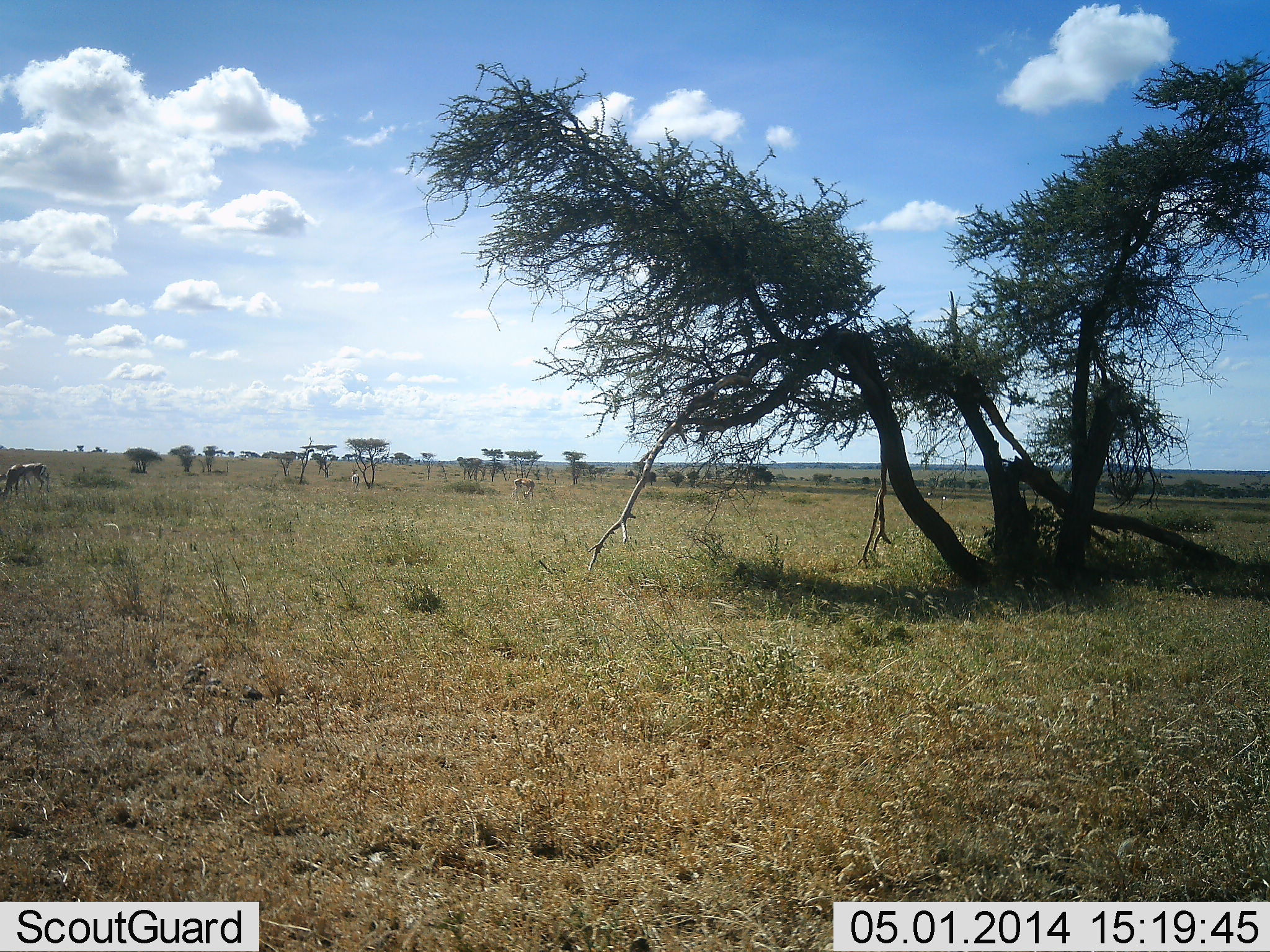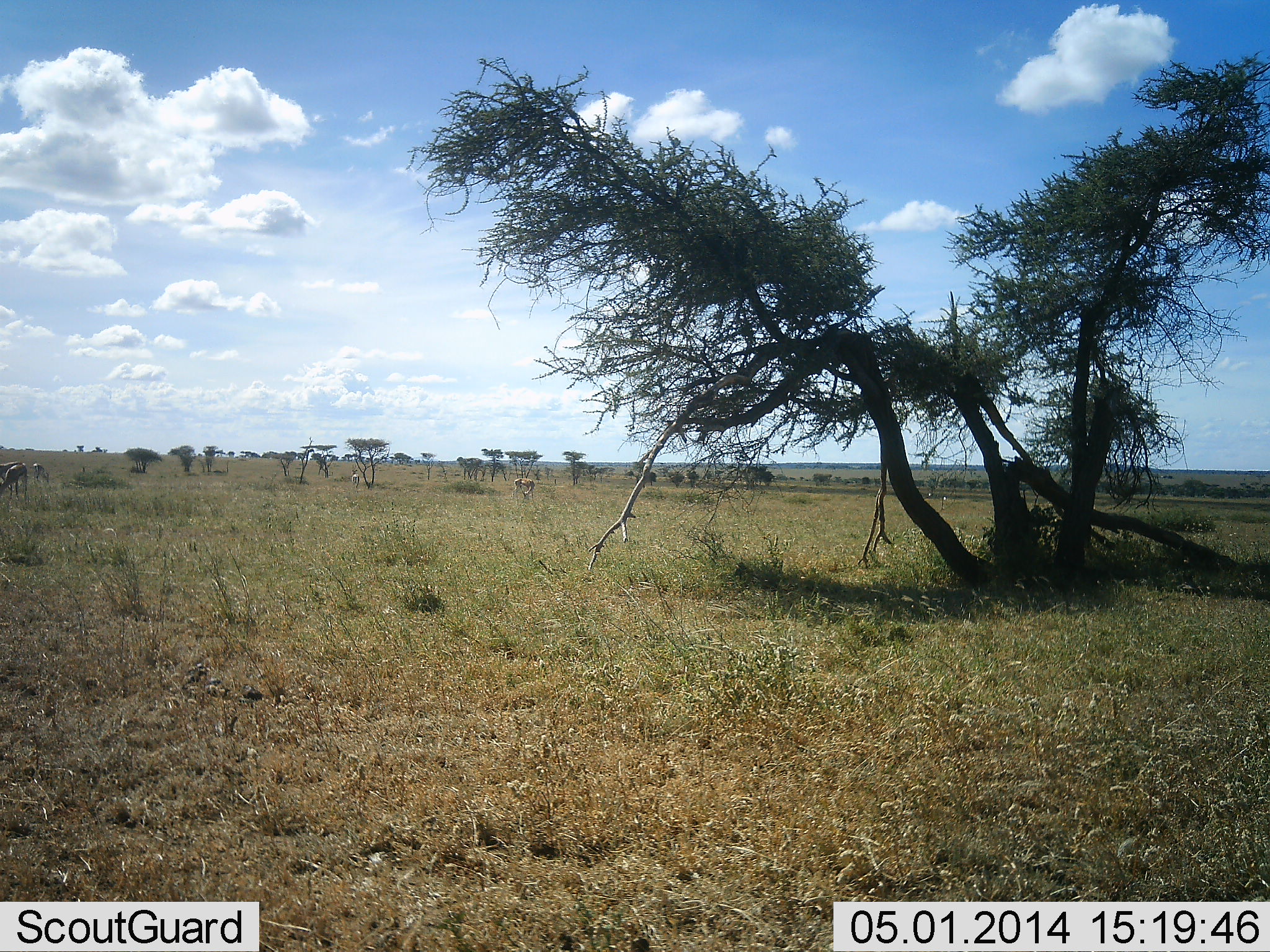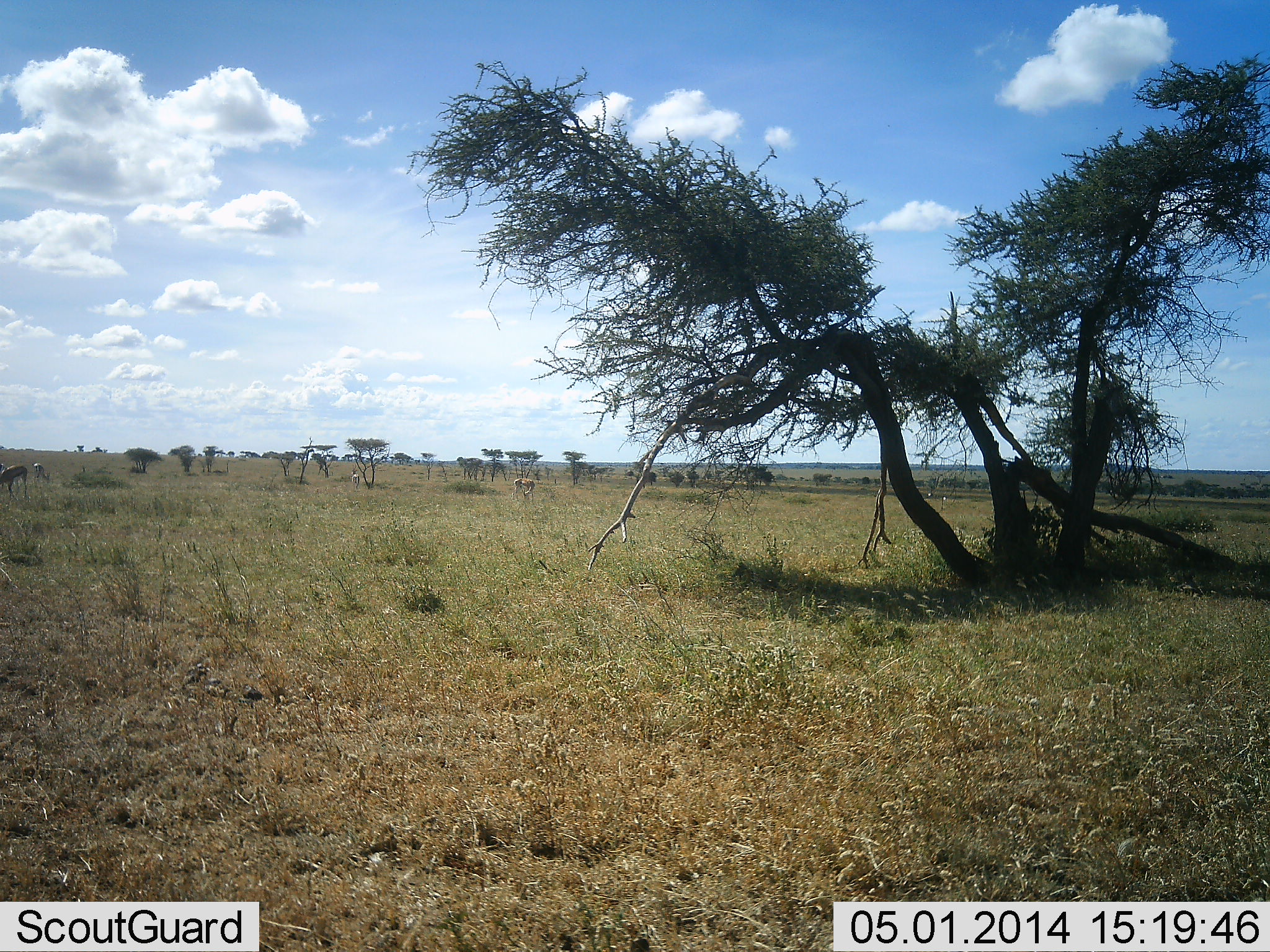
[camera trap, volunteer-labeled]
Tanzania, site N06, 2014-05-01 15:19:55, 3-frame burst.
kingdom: Animalia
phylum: Chordata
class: Mammalia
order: Artiodactyla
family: Bovidae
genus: Eudorcas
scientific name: Eudorcas thomsonii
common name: thomson's gazelle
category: gazellethomsons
Gazellethomsons (thomson's gazelle) (Eudorcas thomsonii), count 3. Behavior (volunteer vote fractions): standing 33%, resting 0%, moving 17%, interacting 0%. Young present (vote fraction): 0%. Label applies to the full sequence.